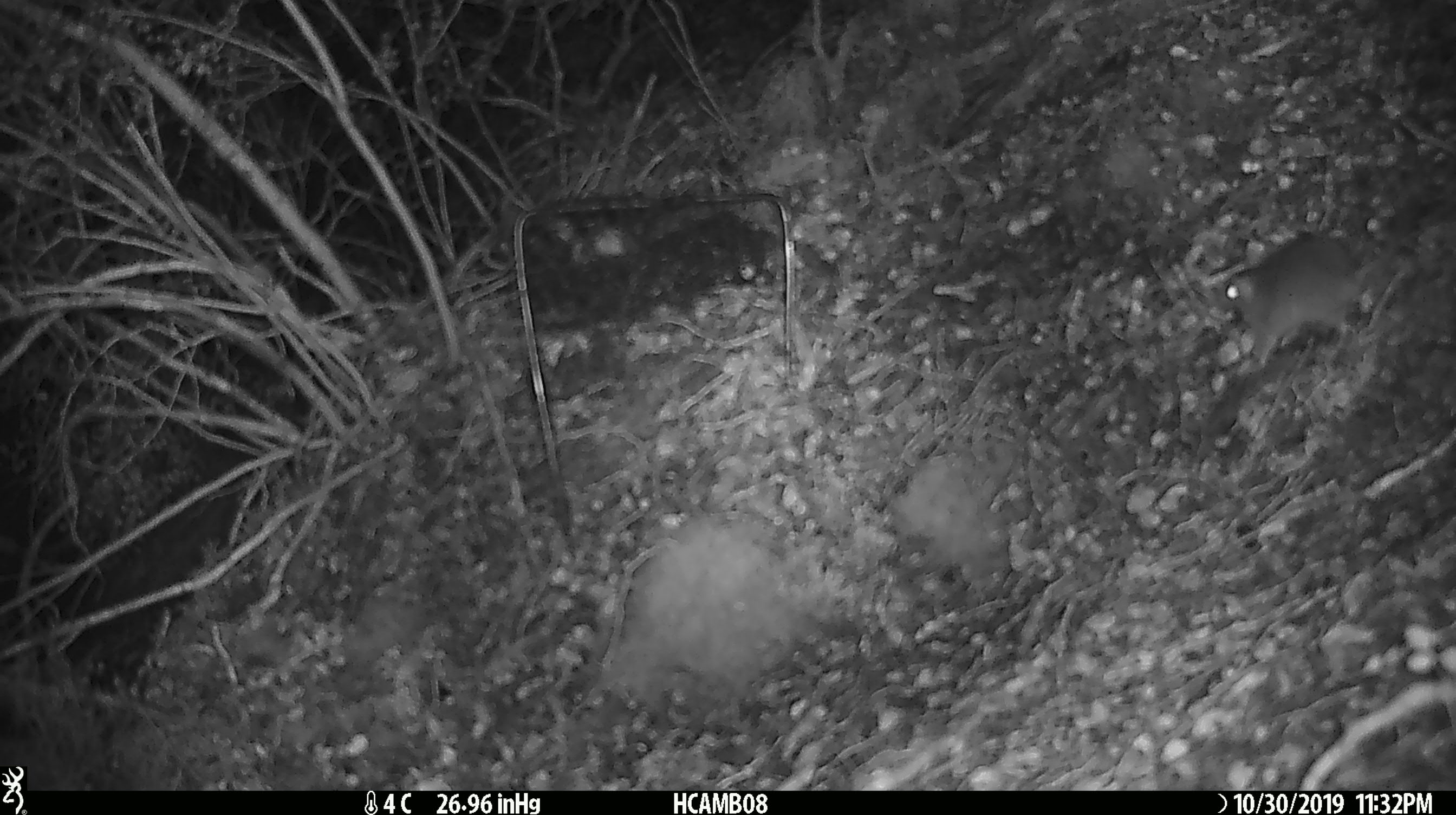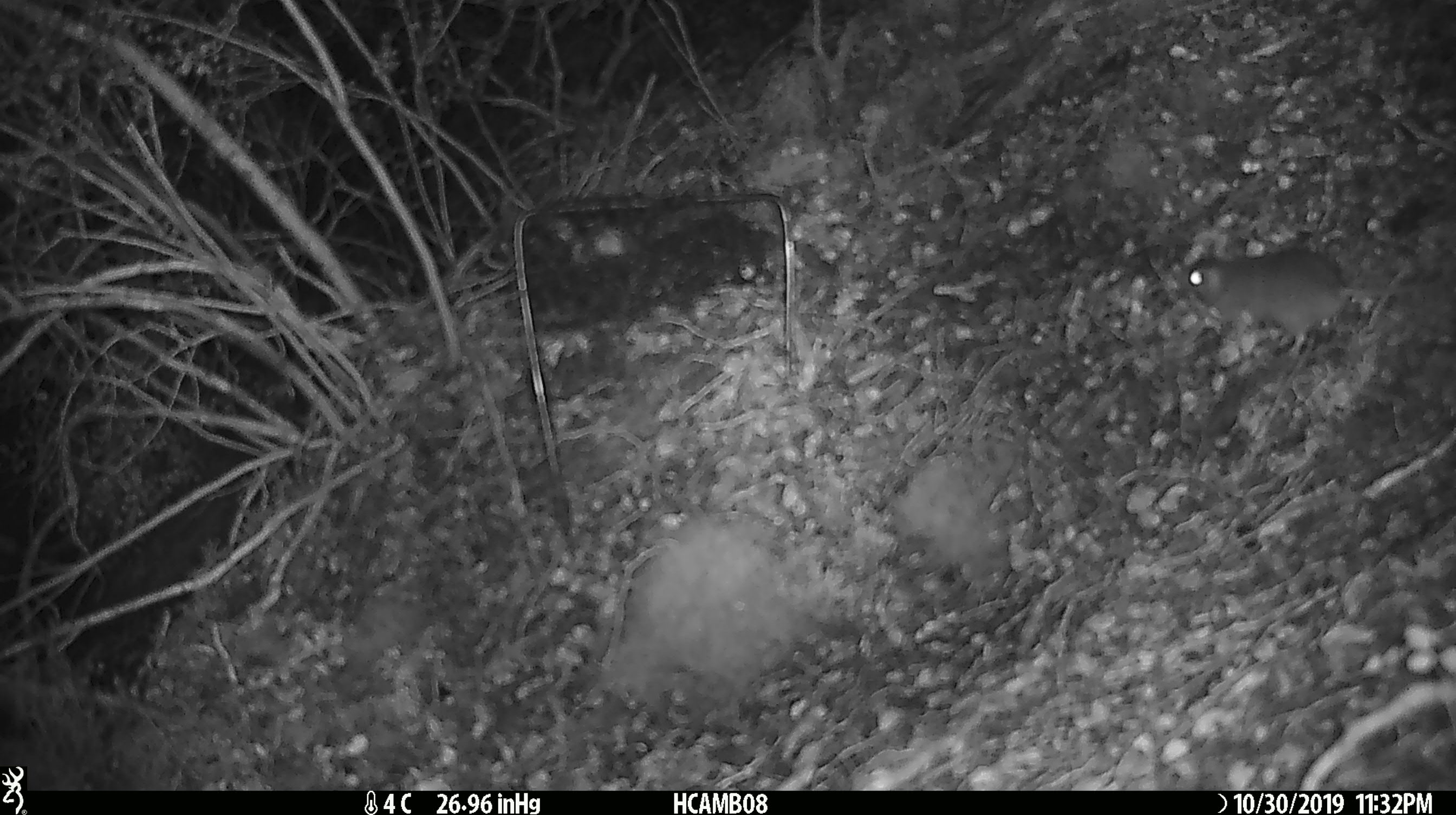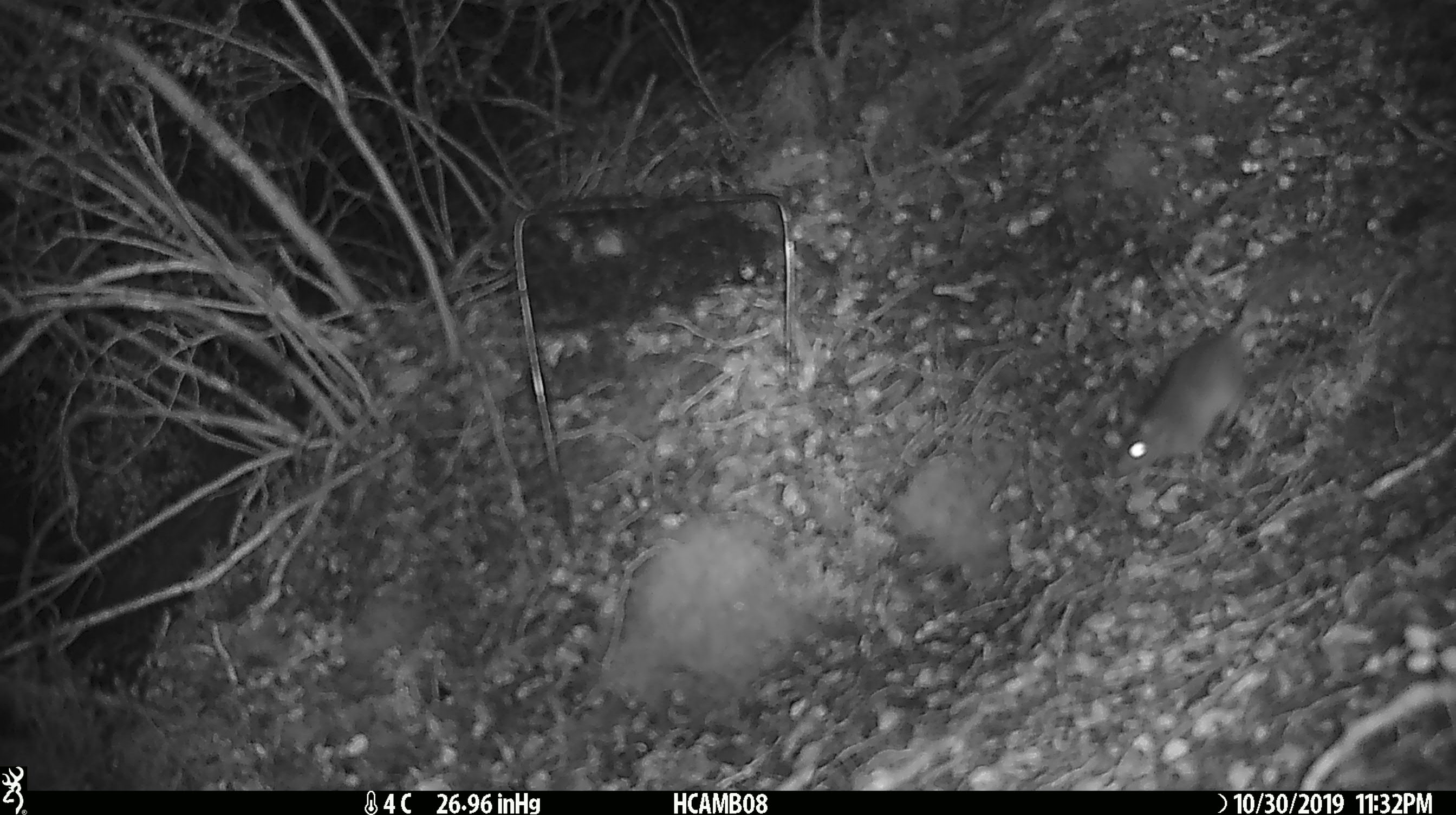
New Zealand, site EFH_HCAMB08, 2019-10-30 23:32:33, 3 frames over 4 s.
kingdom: Animalia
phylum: Chordata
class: Mammalia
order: Rodentia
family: Muridae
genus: Mus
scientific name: Mus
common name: mouse